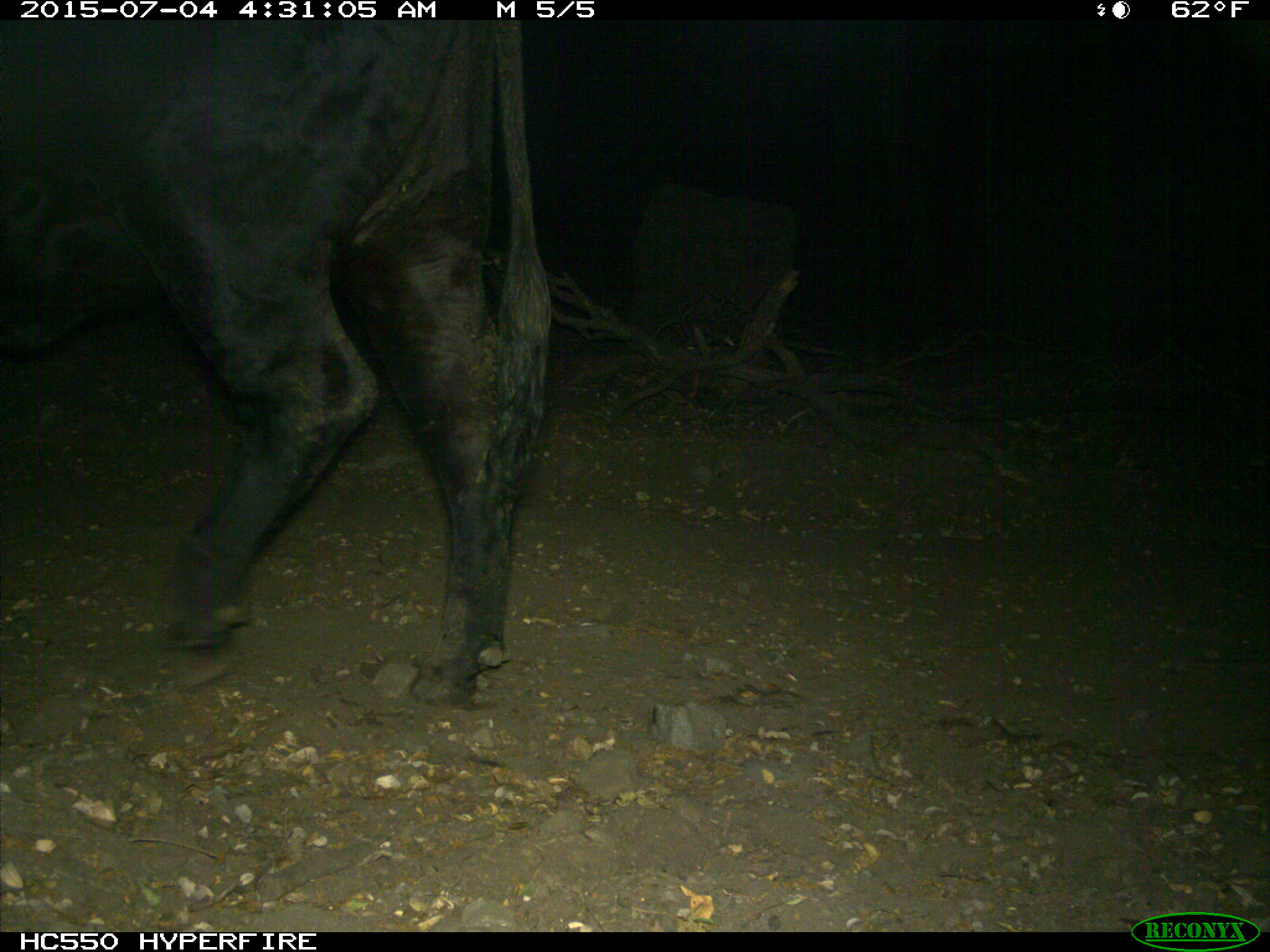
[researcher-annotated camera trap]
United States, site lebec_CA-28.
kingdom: Animalia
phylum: Chordata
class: Mammalia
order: Artiodactyla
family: Bovidae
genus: Bos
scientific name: Bos taurus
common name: domestic cow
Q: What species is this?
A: Bos taurus (domestic cow).